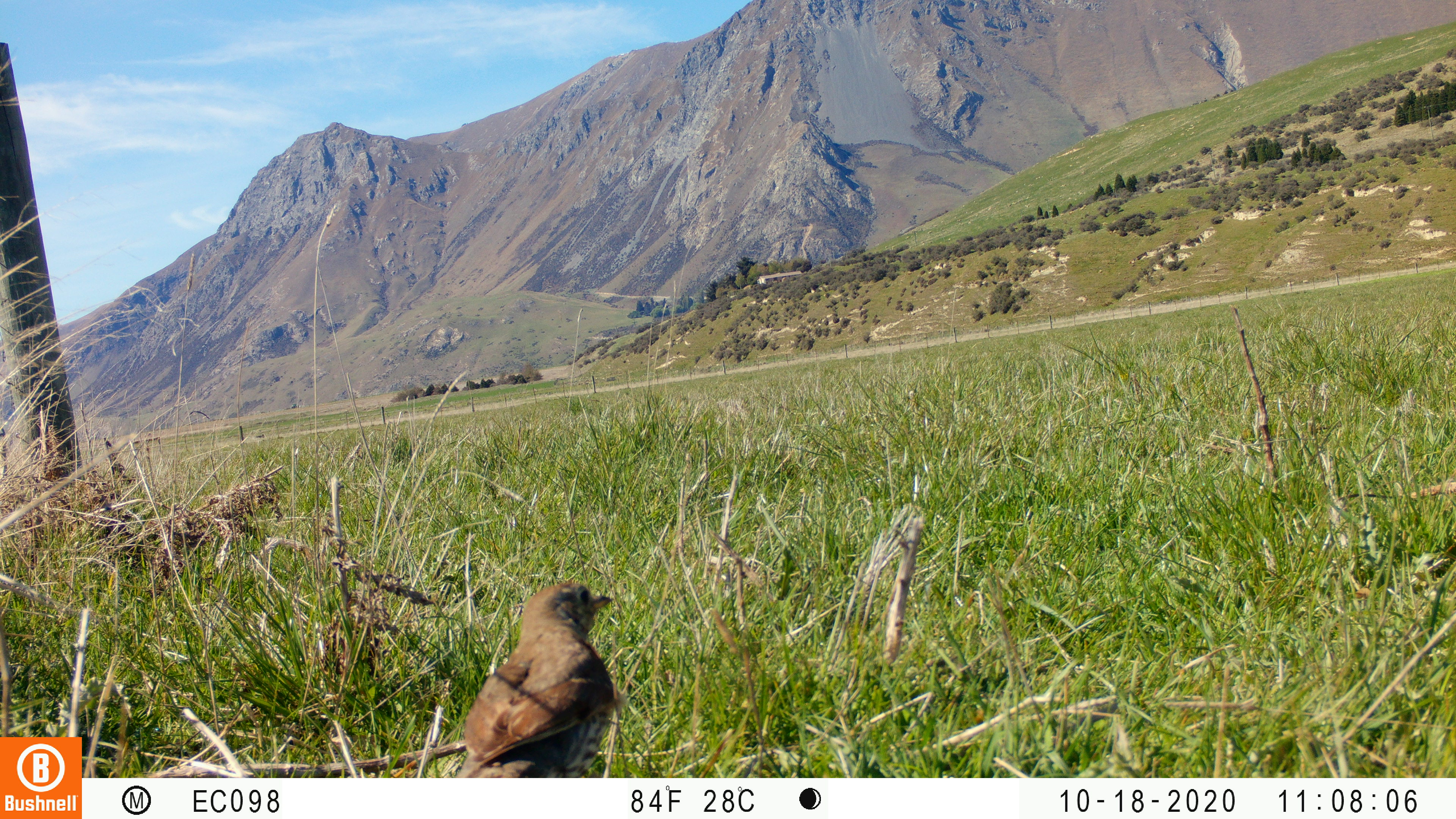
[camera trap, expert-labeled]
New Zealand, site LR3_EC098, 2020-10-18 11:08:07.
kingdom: Animalia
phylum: Chordata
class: Aves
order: Passeriformes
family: Turdidae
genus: Turdus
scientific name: Turdus philomelos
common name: song thrush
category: thrush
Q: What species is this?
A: Thrush (song thrush) (Turdus philomelos).